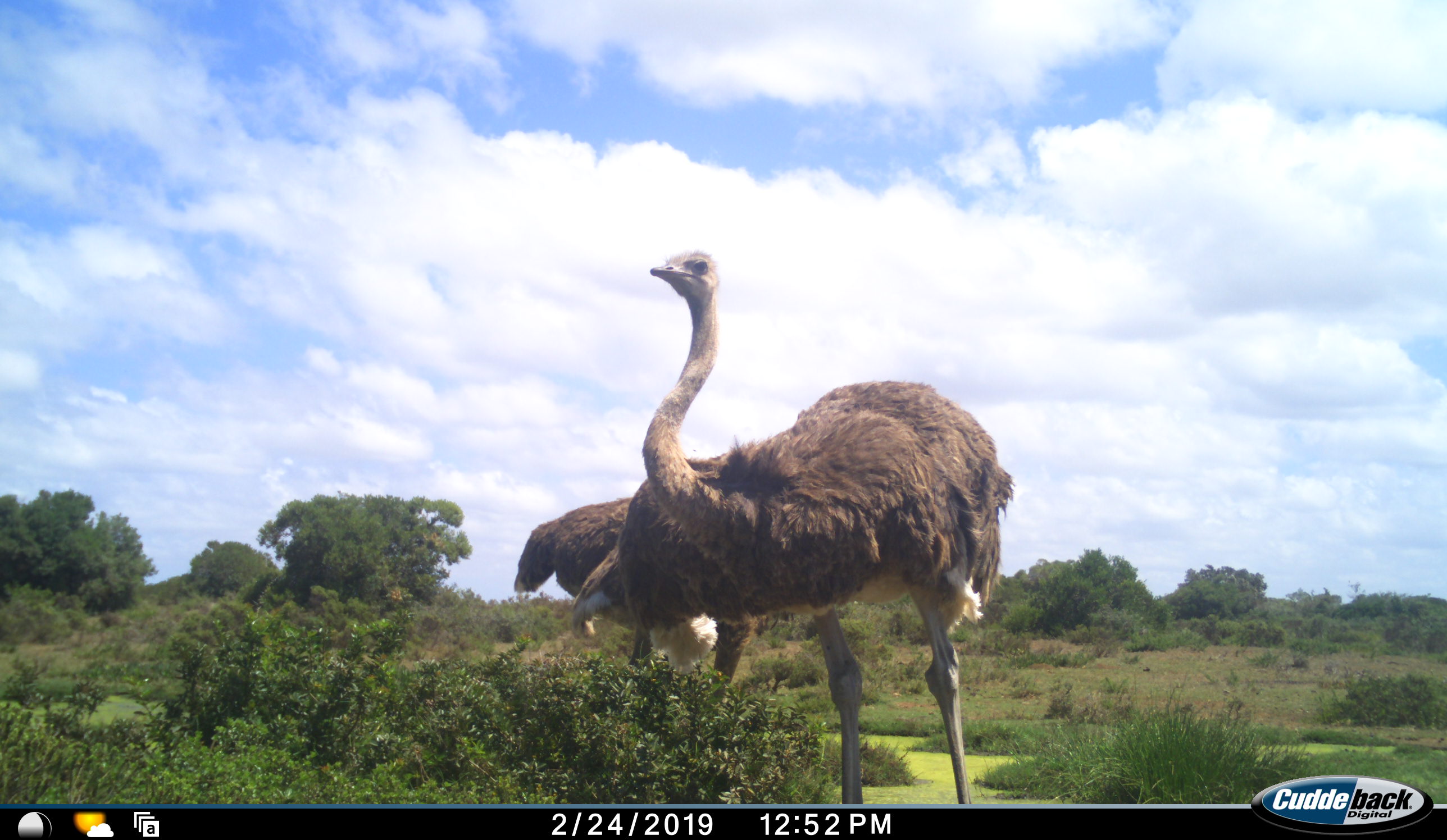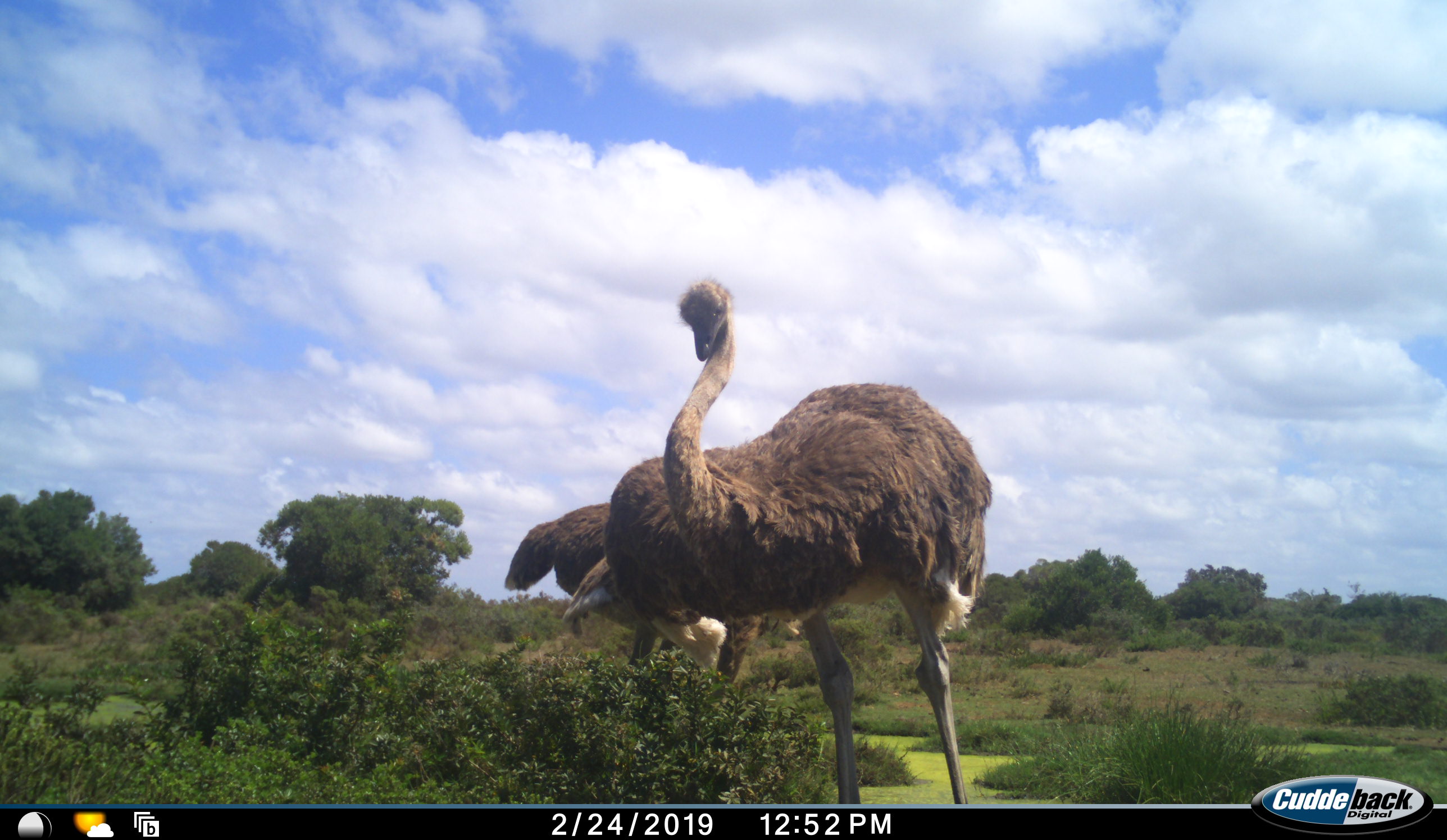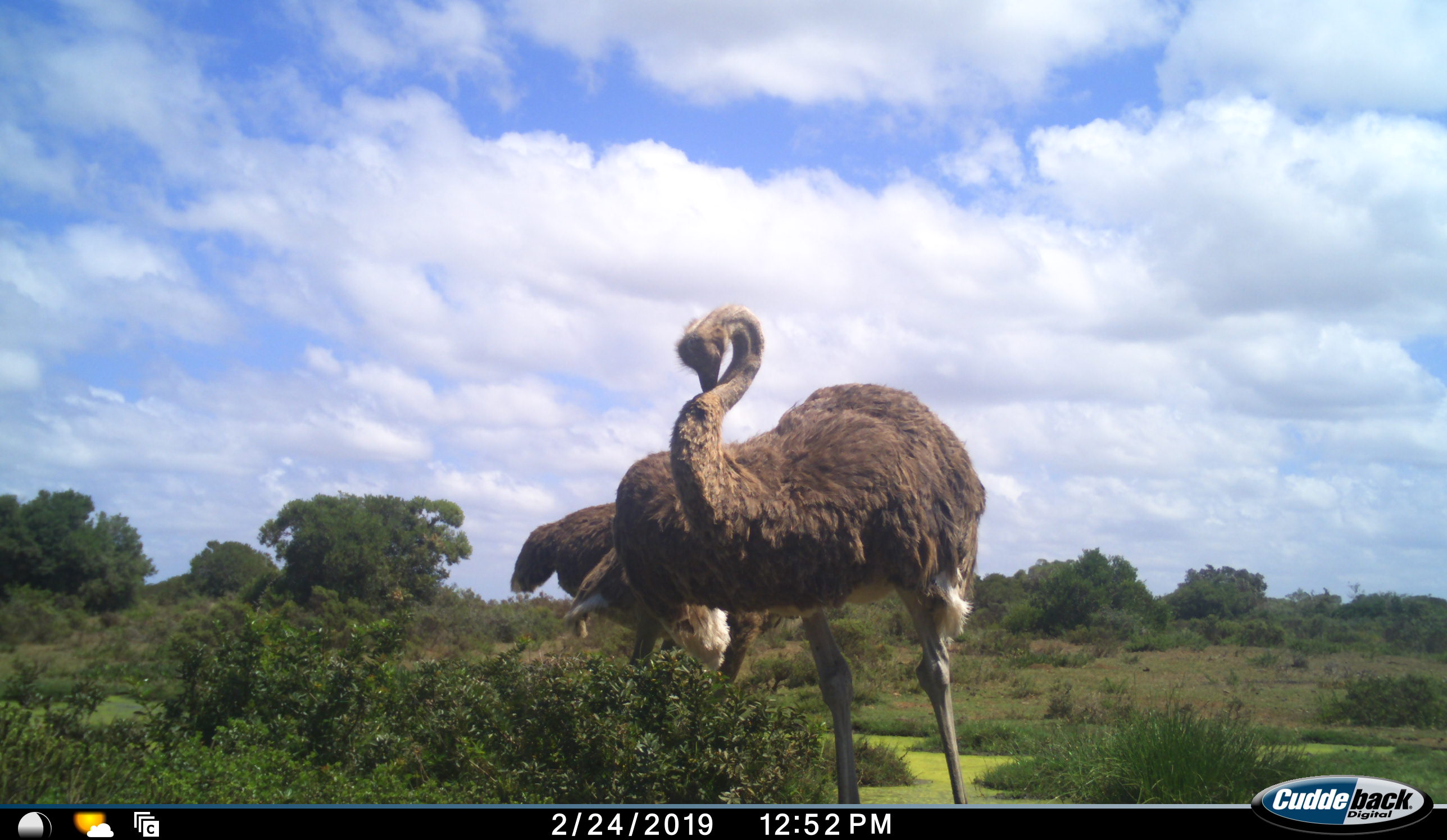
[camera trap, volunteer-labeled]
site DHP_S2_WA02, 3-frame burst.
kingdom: Animalia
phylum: Chordata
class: Aves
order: Struthioniformes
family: Struthionidae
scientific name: Struthionidae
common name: ostrich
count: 2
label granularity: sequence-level